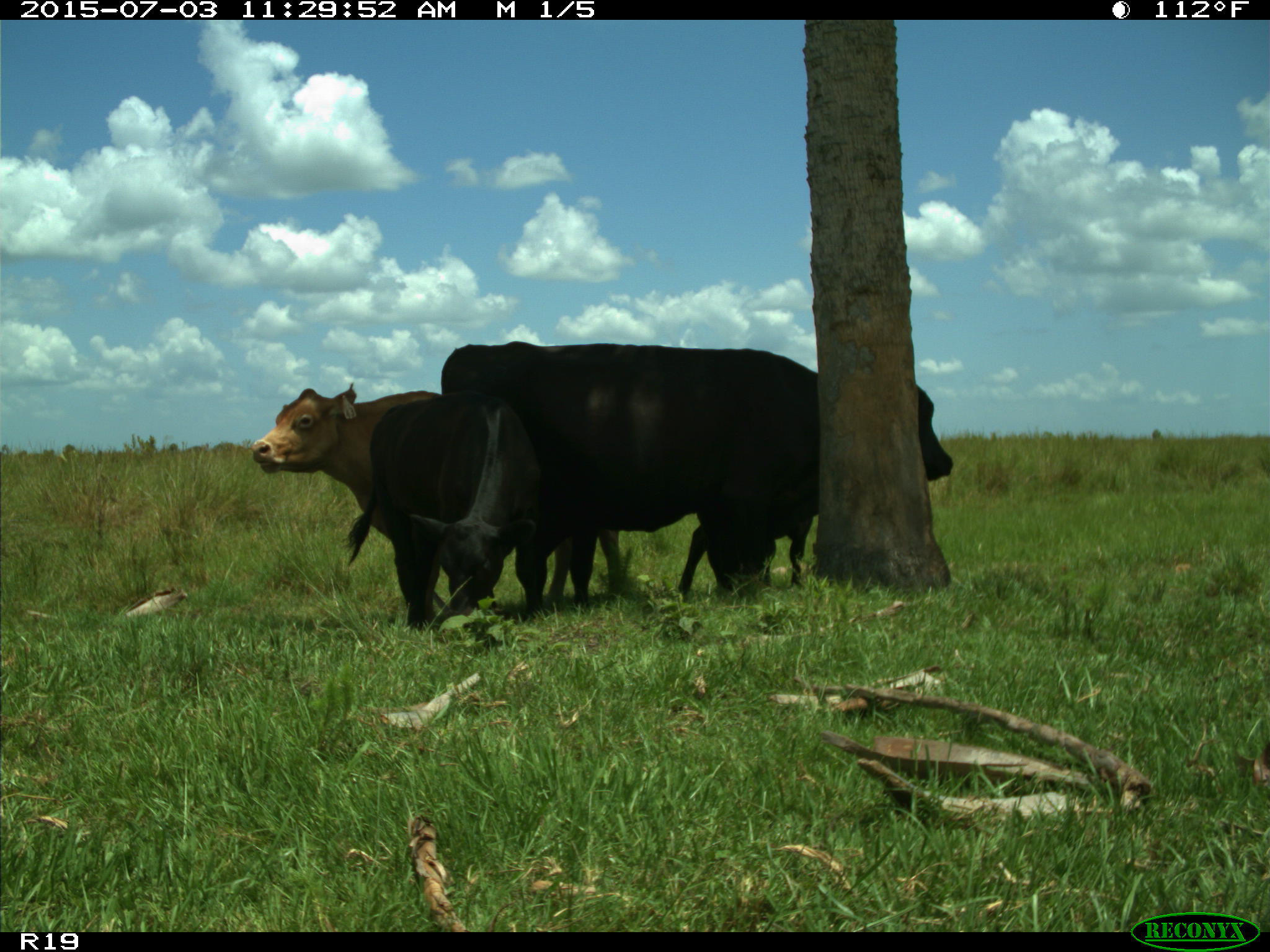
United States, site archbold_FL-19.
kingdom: Animalia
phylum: Chordata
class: Mammalia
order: Artiodactyla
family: Bovidae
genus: Bos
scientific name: Bos taurus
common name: domestic cow